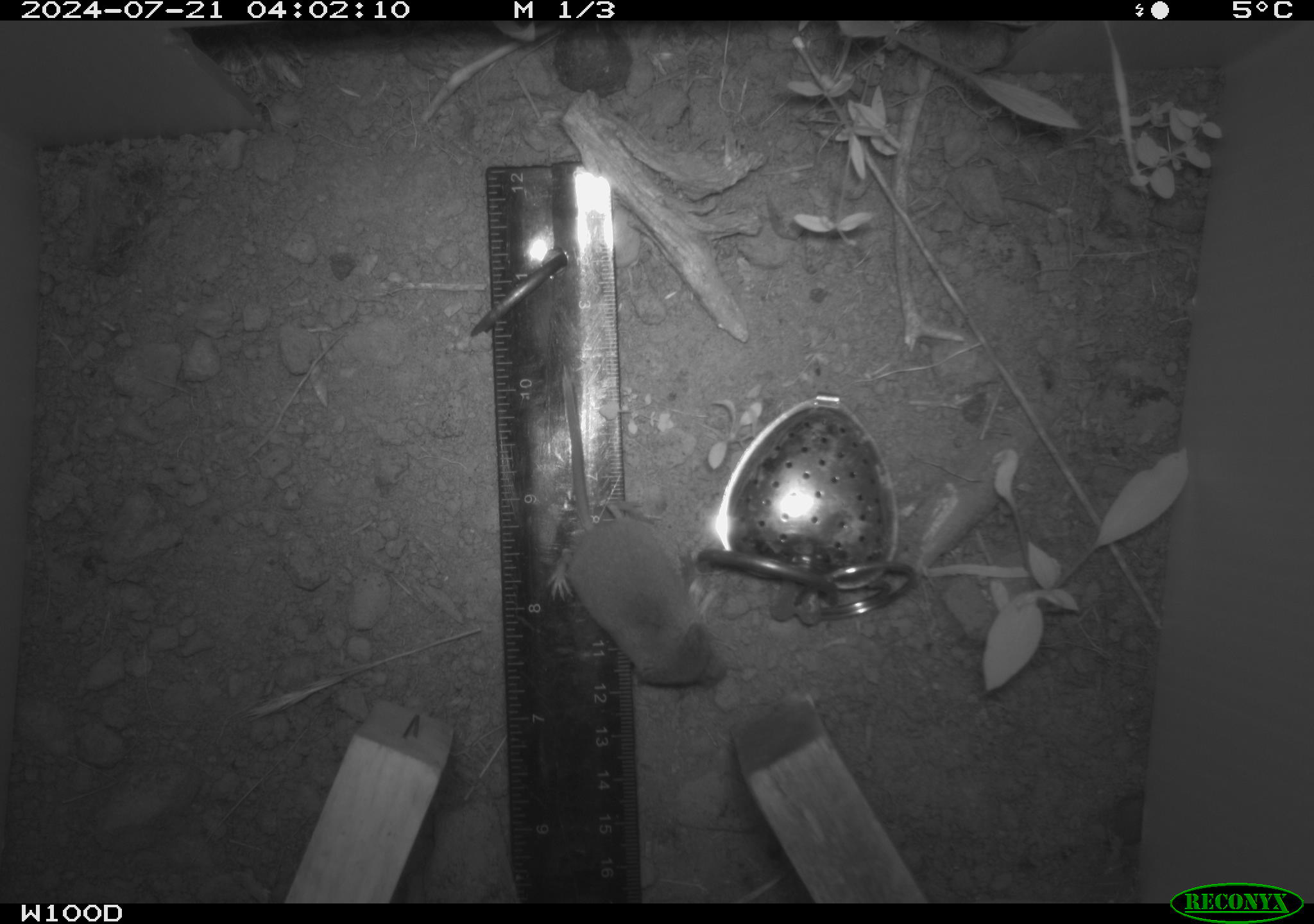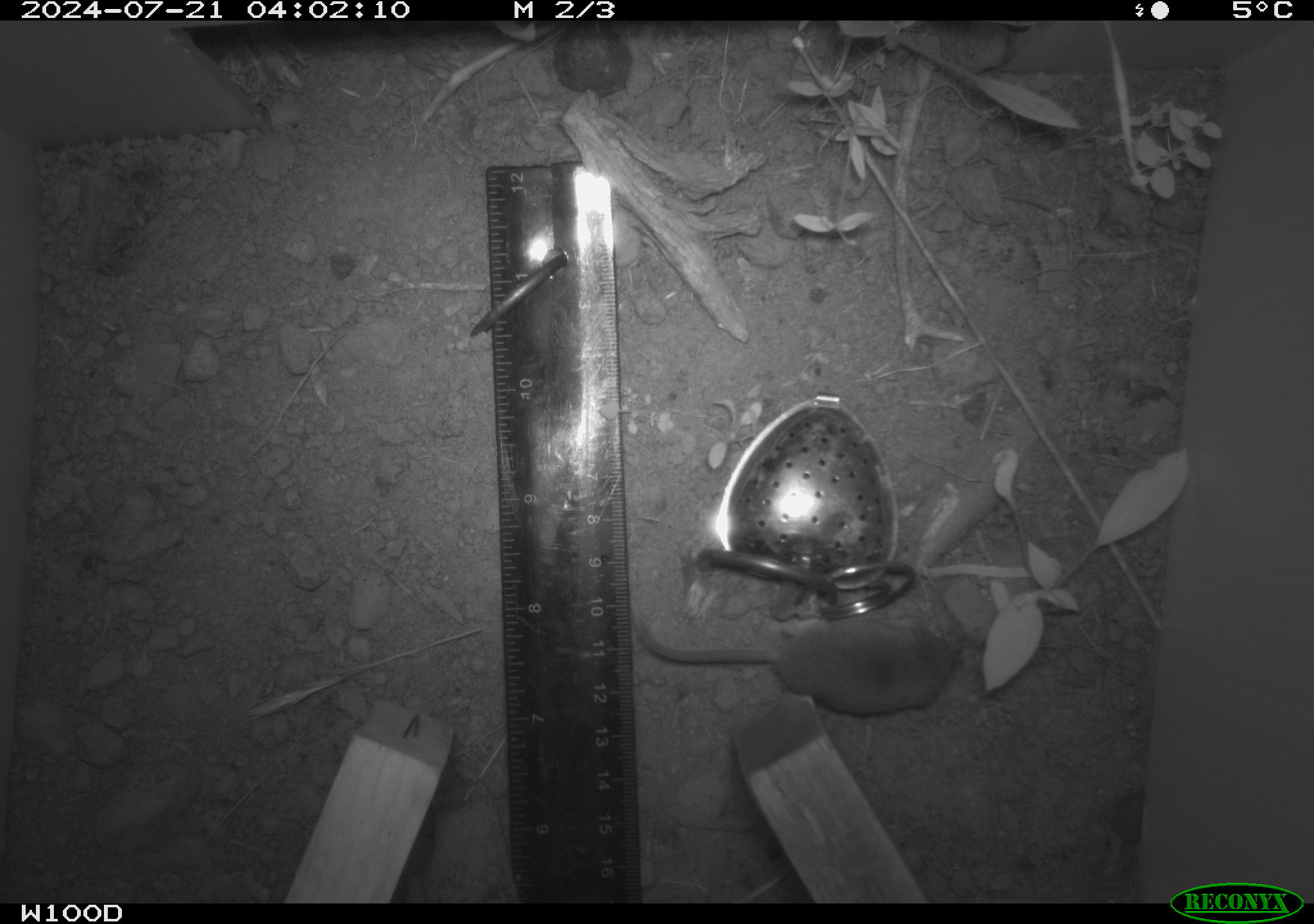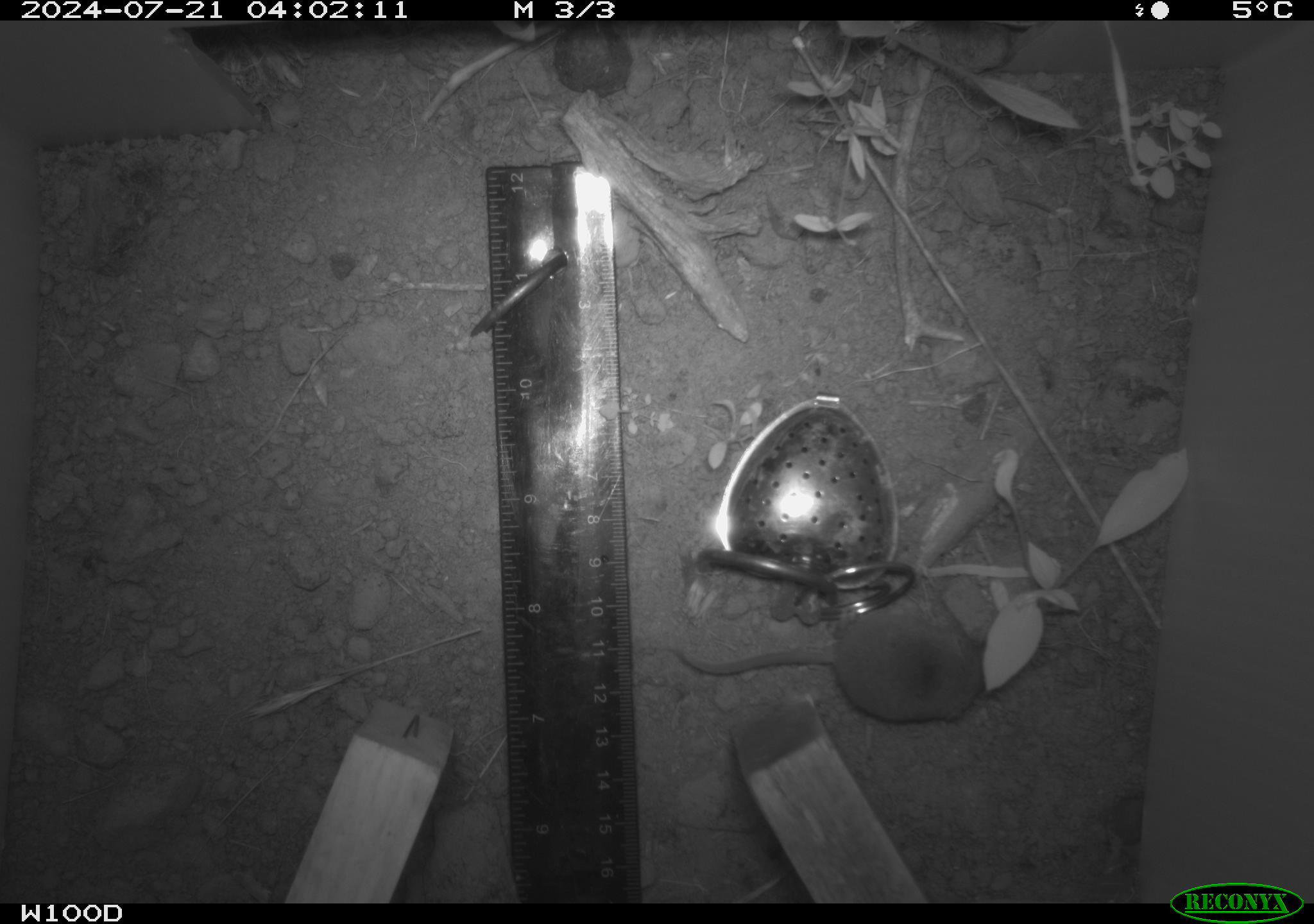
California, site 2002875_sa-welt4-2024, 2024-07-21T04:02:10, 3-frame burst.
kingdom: Animalia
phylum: Chordata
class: Mammalia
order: Eulipotyphla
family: Soricidae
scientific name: Soricidae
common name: shrews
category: soricidae family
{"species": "soricidae family (shrews) (Soricidae)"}